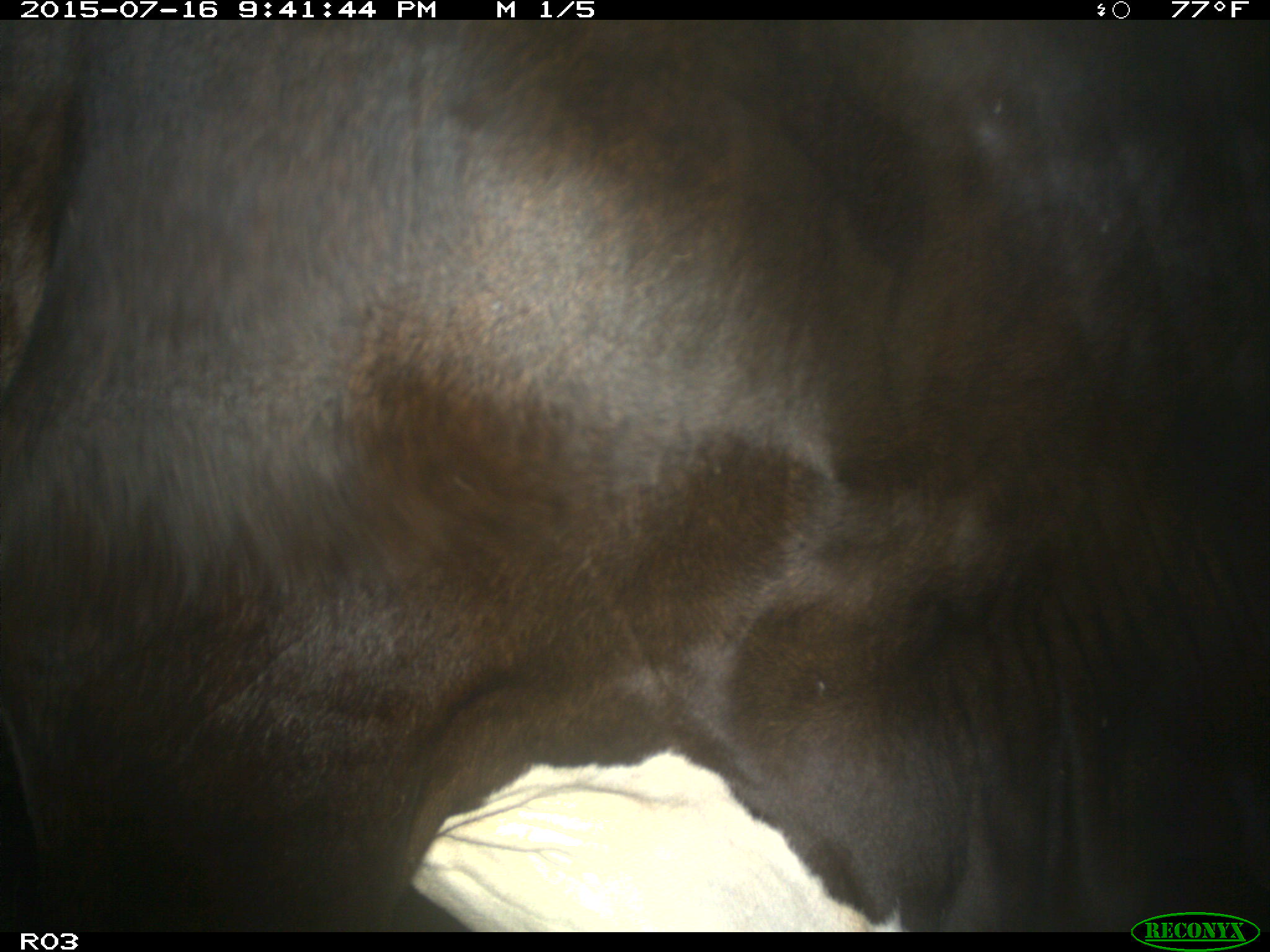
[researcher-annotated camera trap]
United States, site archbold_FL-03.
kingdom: Animalia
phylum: Chordata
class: Mammalia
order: Artiodactyla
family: Bovidae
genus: Bos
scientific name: Bos taurus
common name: domestic cow